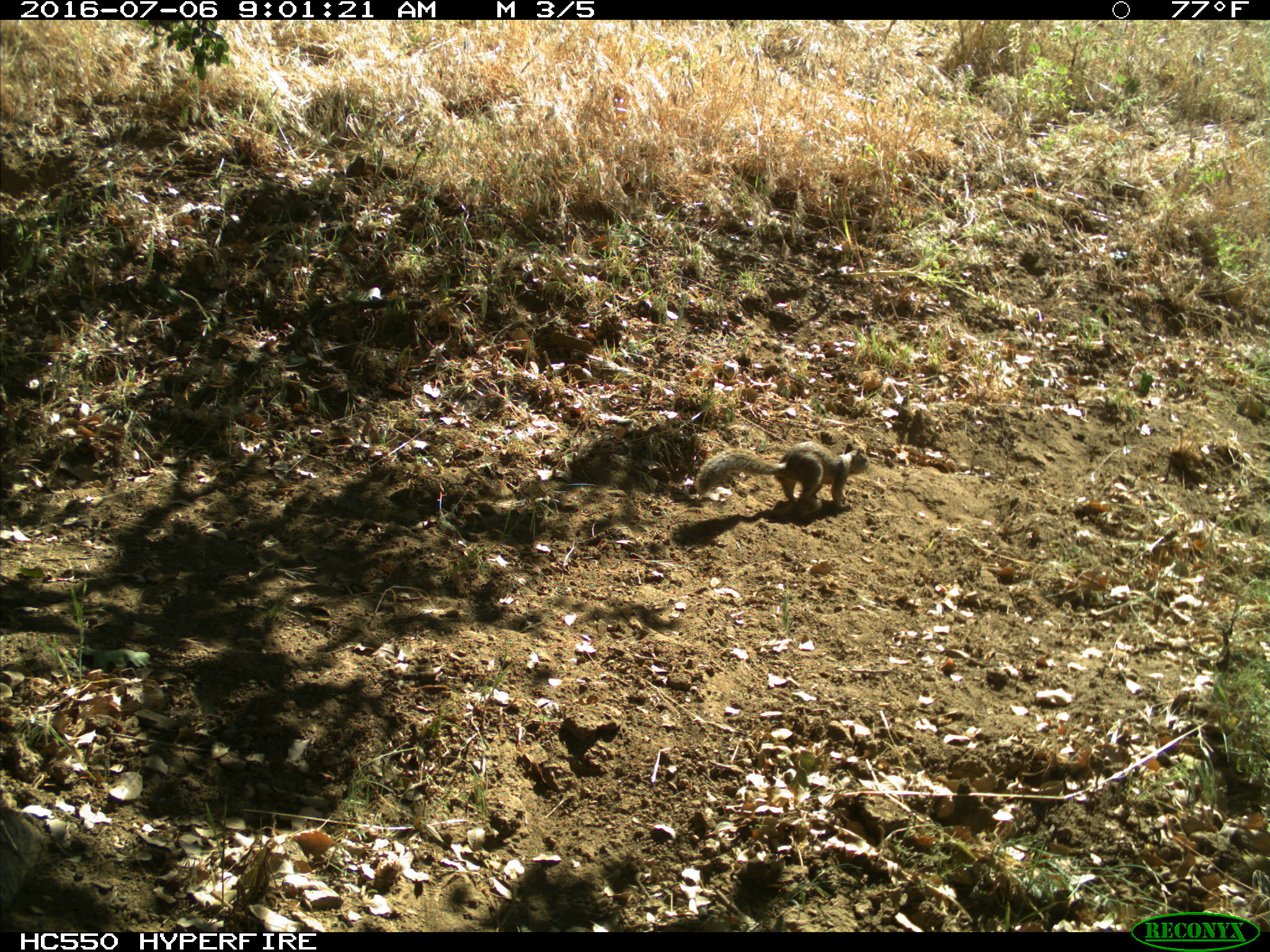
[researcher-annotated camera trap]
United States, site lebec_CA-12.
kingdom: Animalia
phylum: Chordata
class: Mammalia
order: Rodentia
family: Sciuridae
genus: Otospermophilus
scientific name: Otospermophilus beecheyi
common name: california ground squirrel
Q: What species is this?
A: Otospermophilus beecheyi (california ground squirrel).